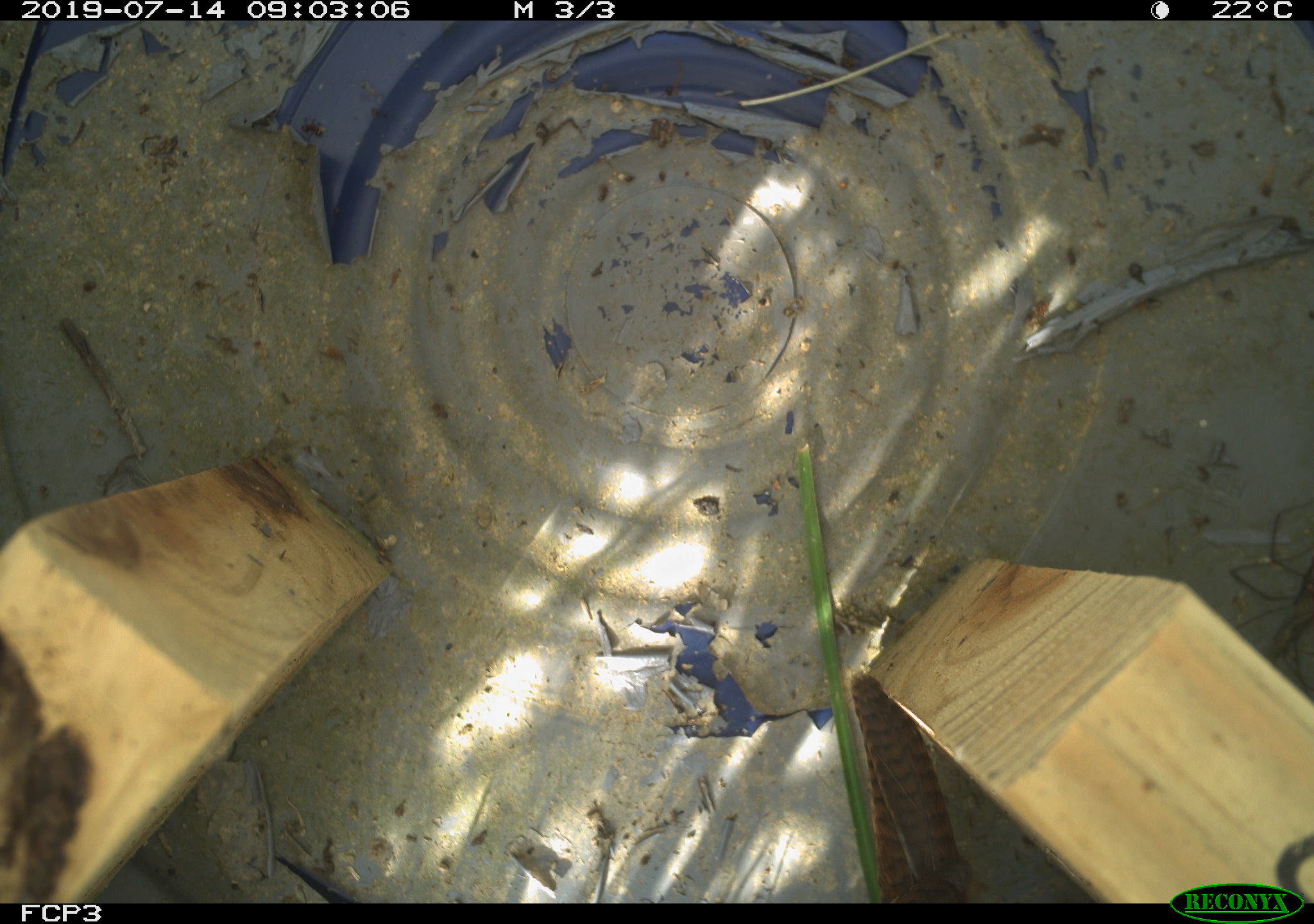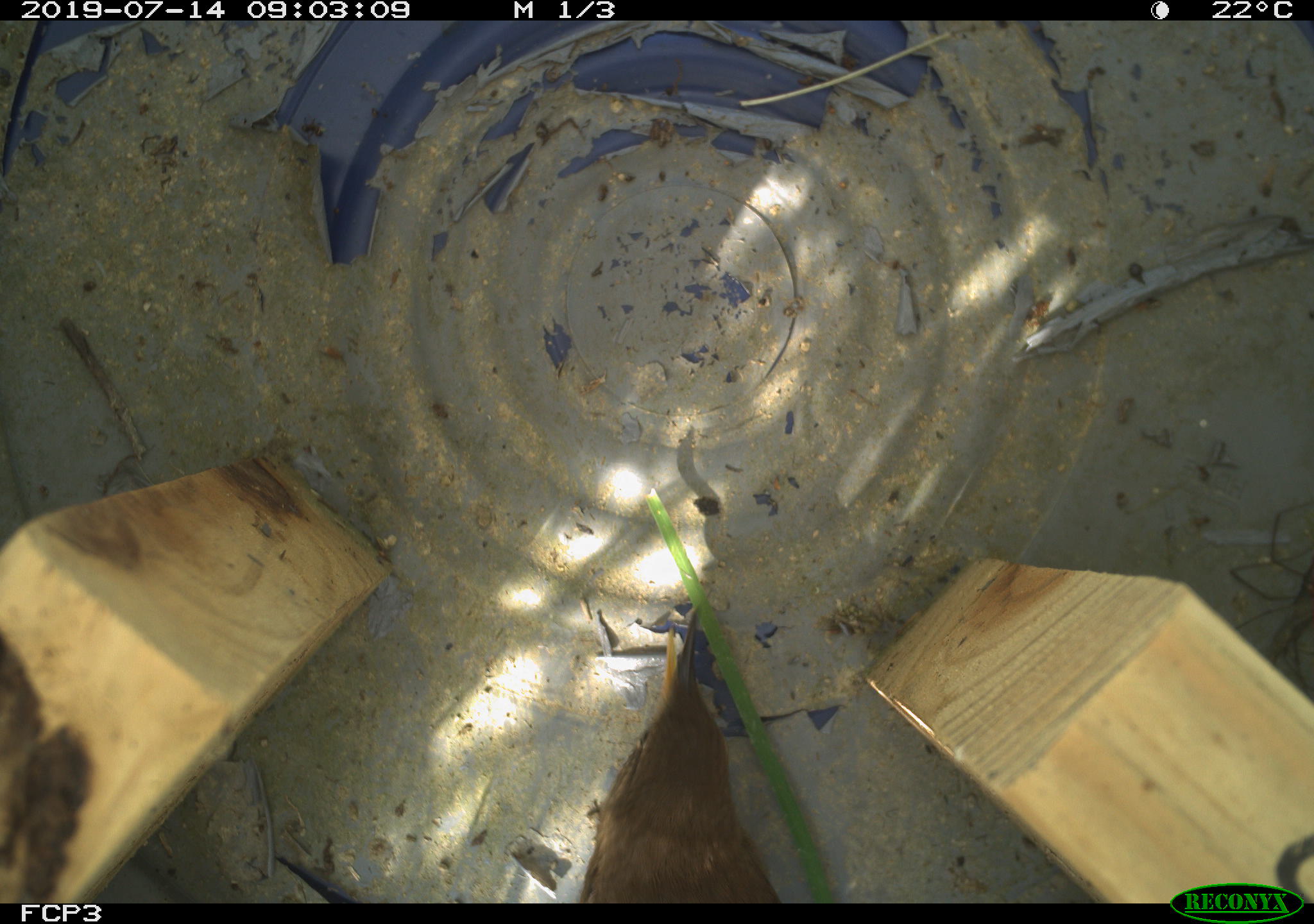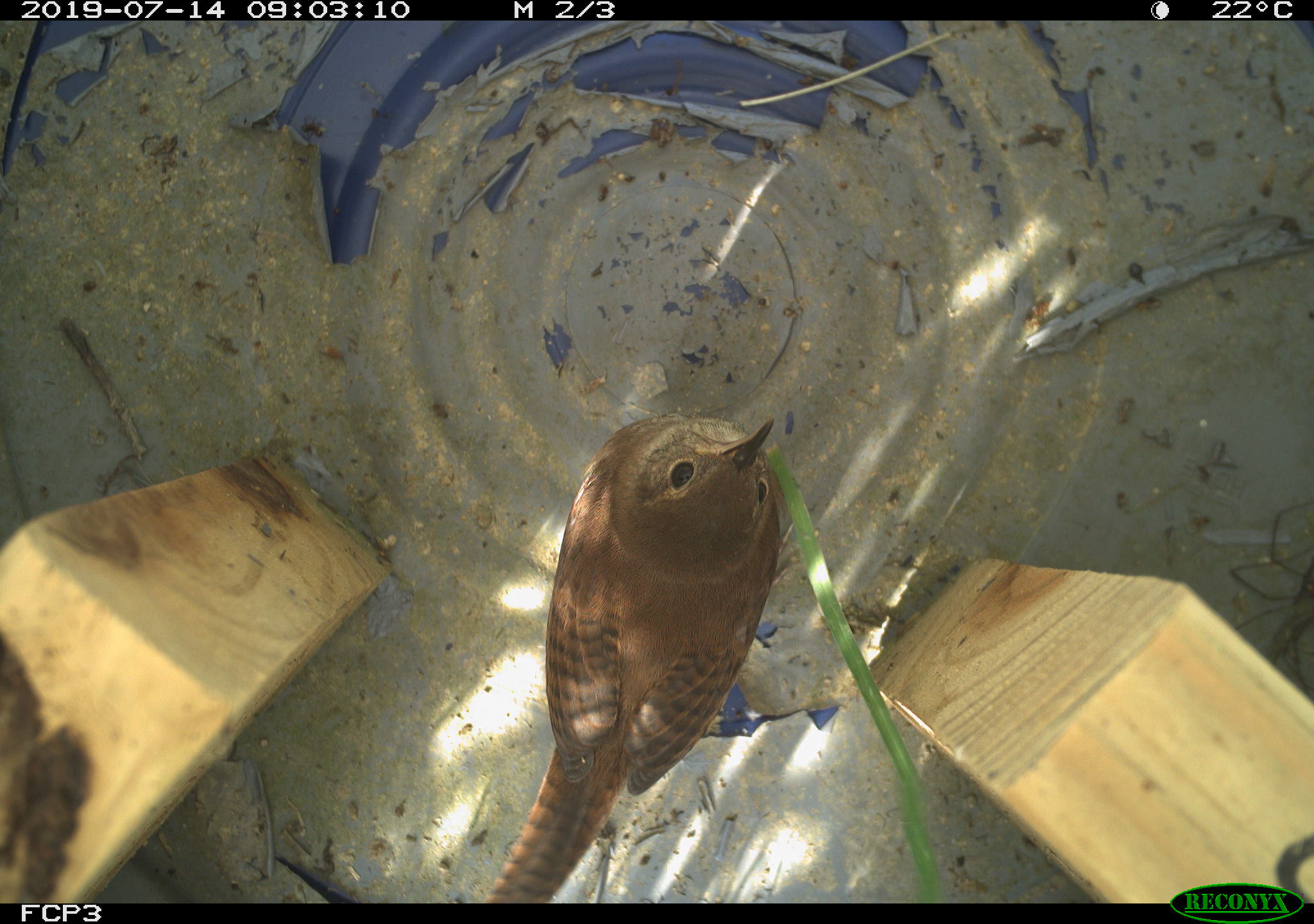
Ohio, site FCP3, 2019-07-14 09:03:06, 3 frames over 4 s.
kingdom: Animalia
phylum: Chordata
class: Aves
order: Passeriformes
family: Troglodytidae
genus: Troglodytes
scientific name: Troglodytes aedon aedon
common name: northern house wren